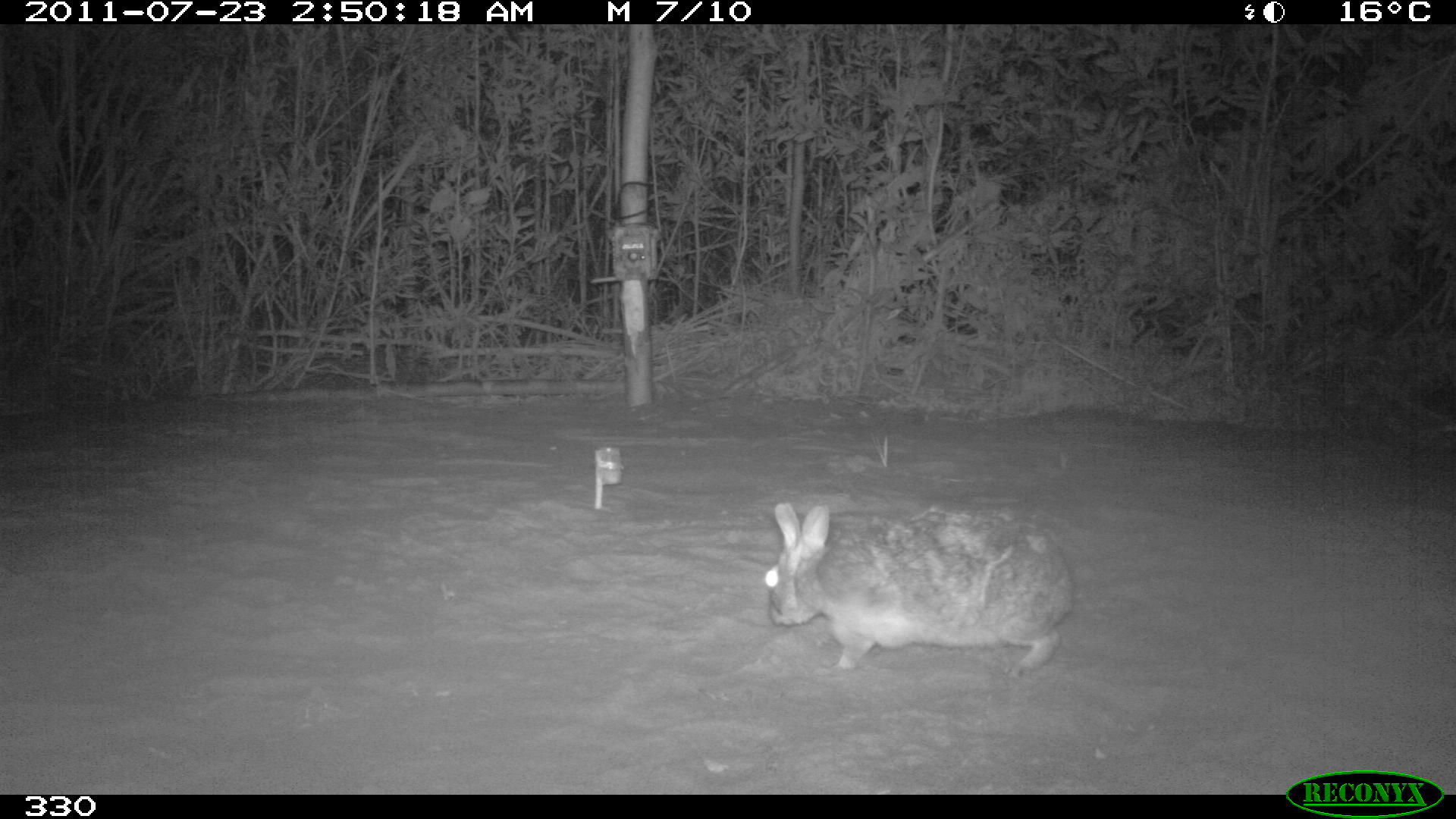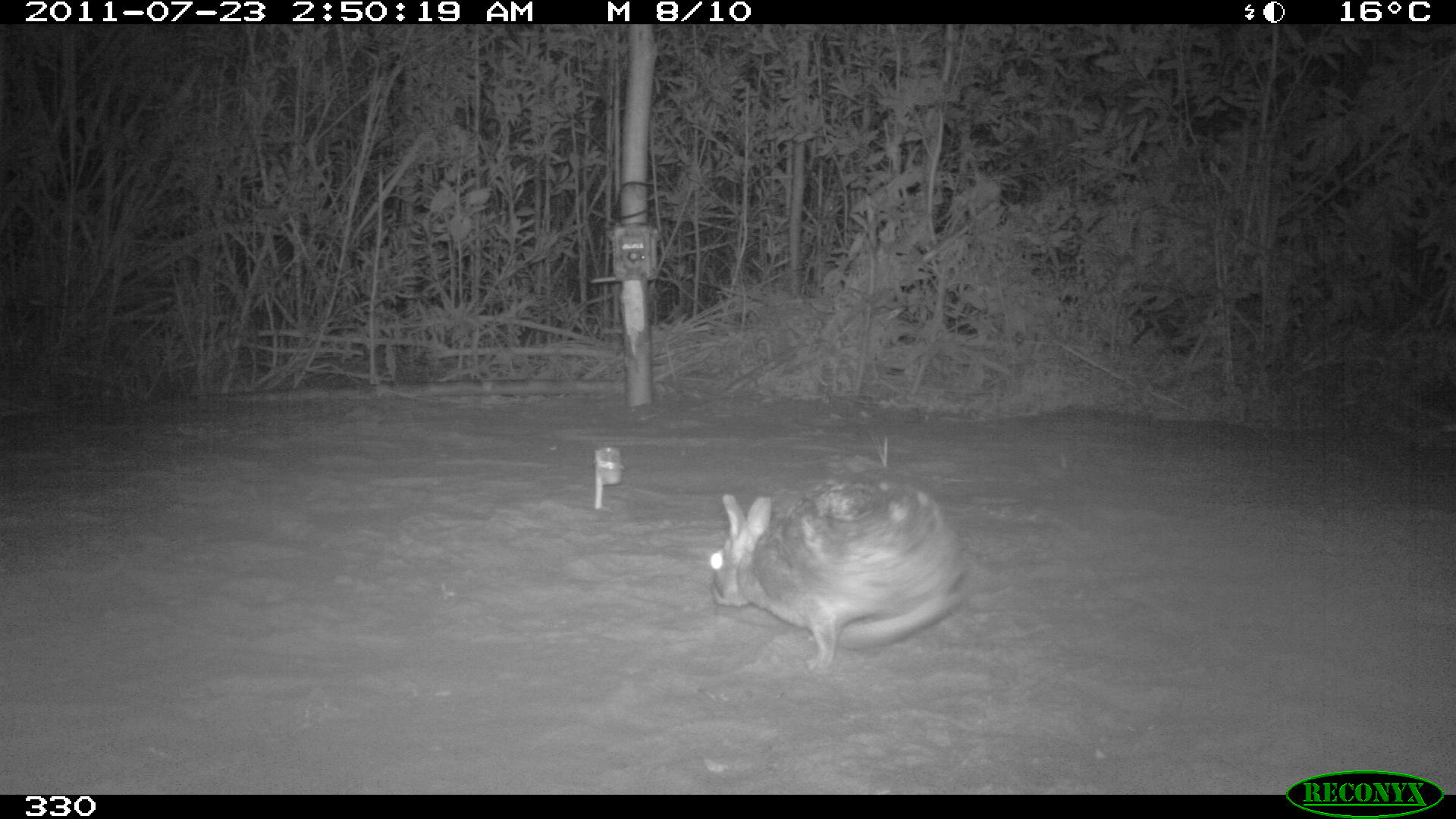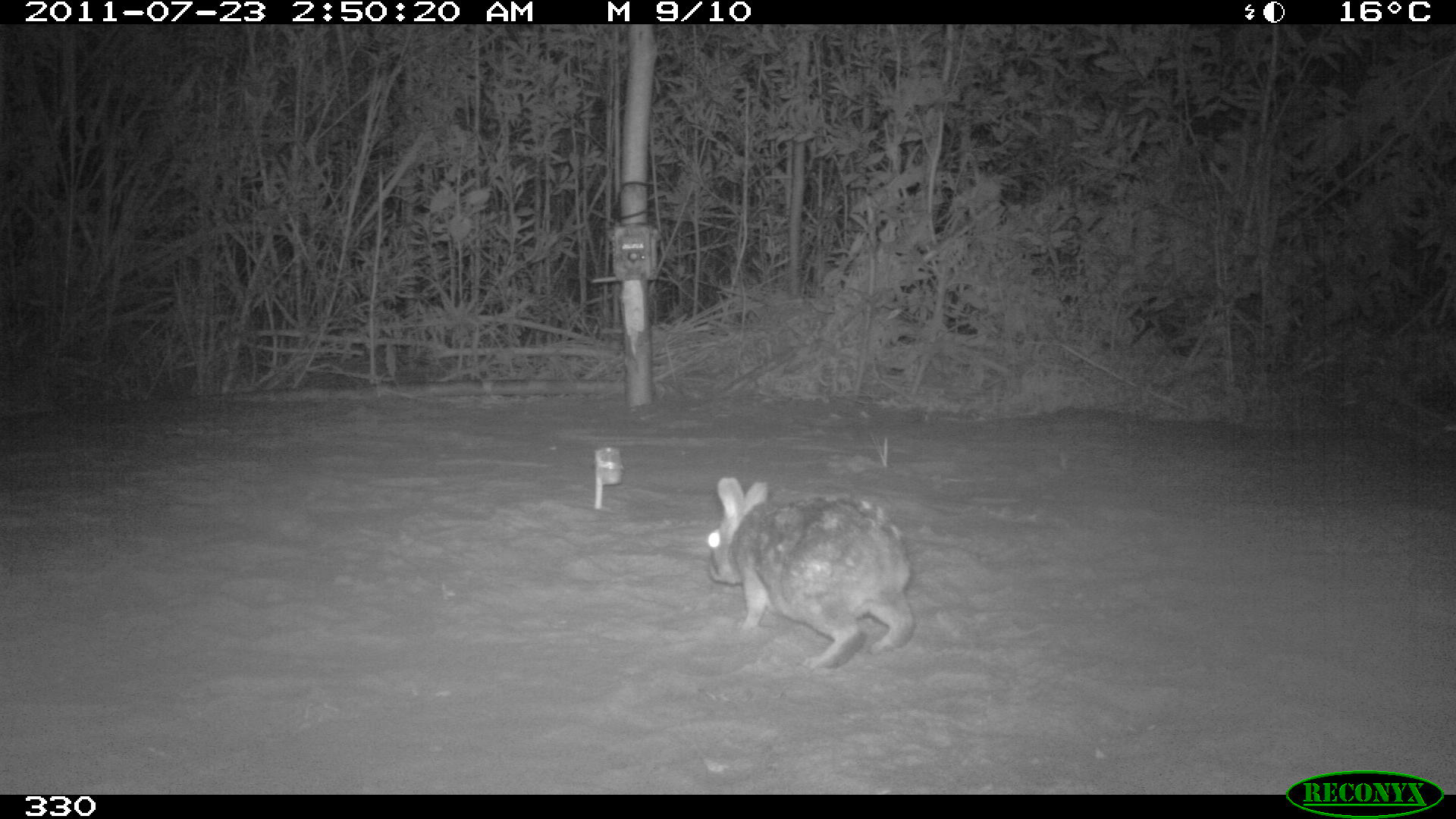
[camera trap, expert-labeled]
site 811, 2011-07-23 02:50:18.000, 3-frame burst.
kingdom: Animalia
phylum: Chordata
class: Mammalia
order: Lagomorpha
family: Leporidae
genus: Sylvilagus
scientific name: Sylvilagus brasiliensis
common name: tapeti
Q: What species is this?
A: Sylvilagus brasiliensis (tapeti).